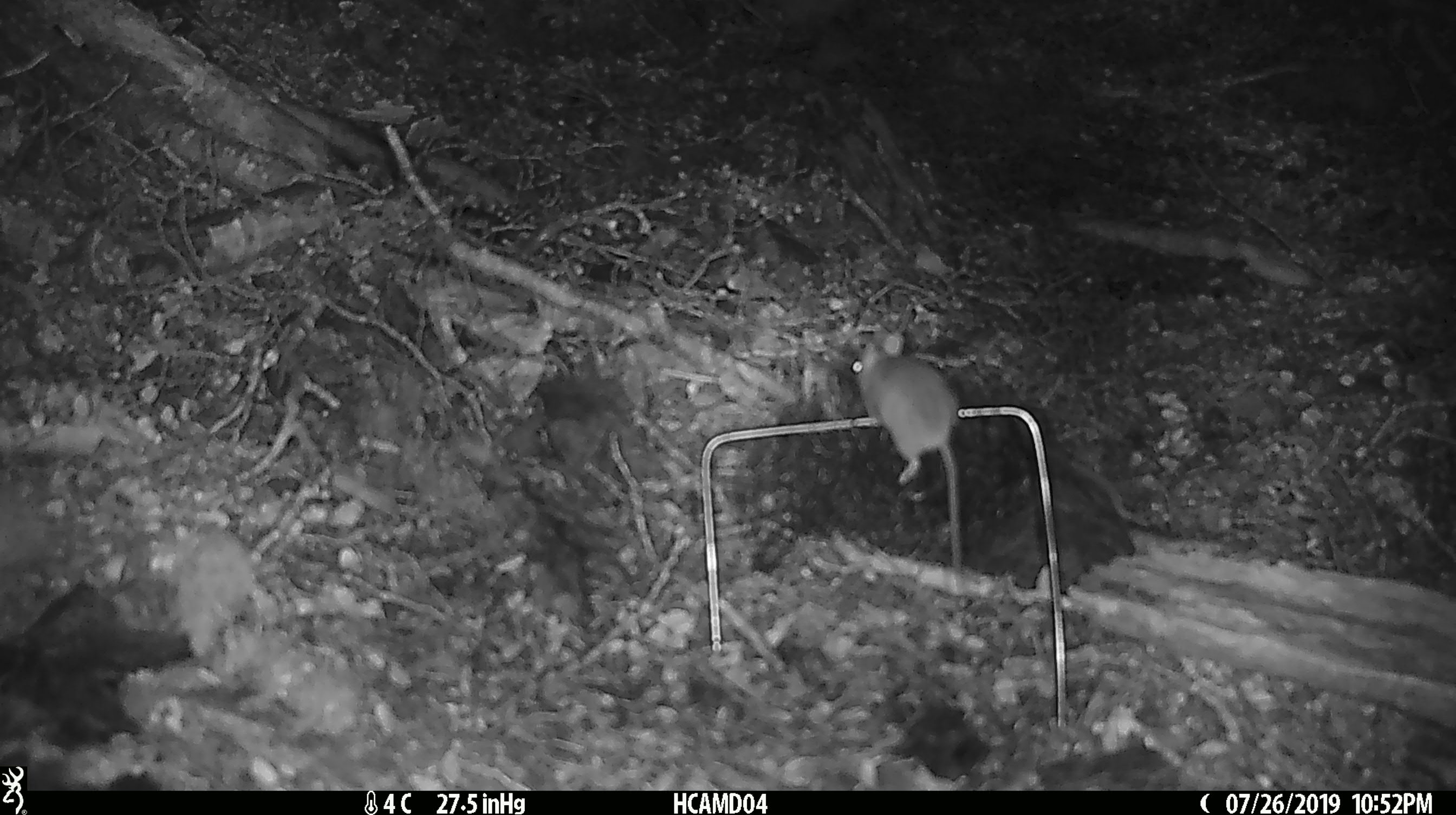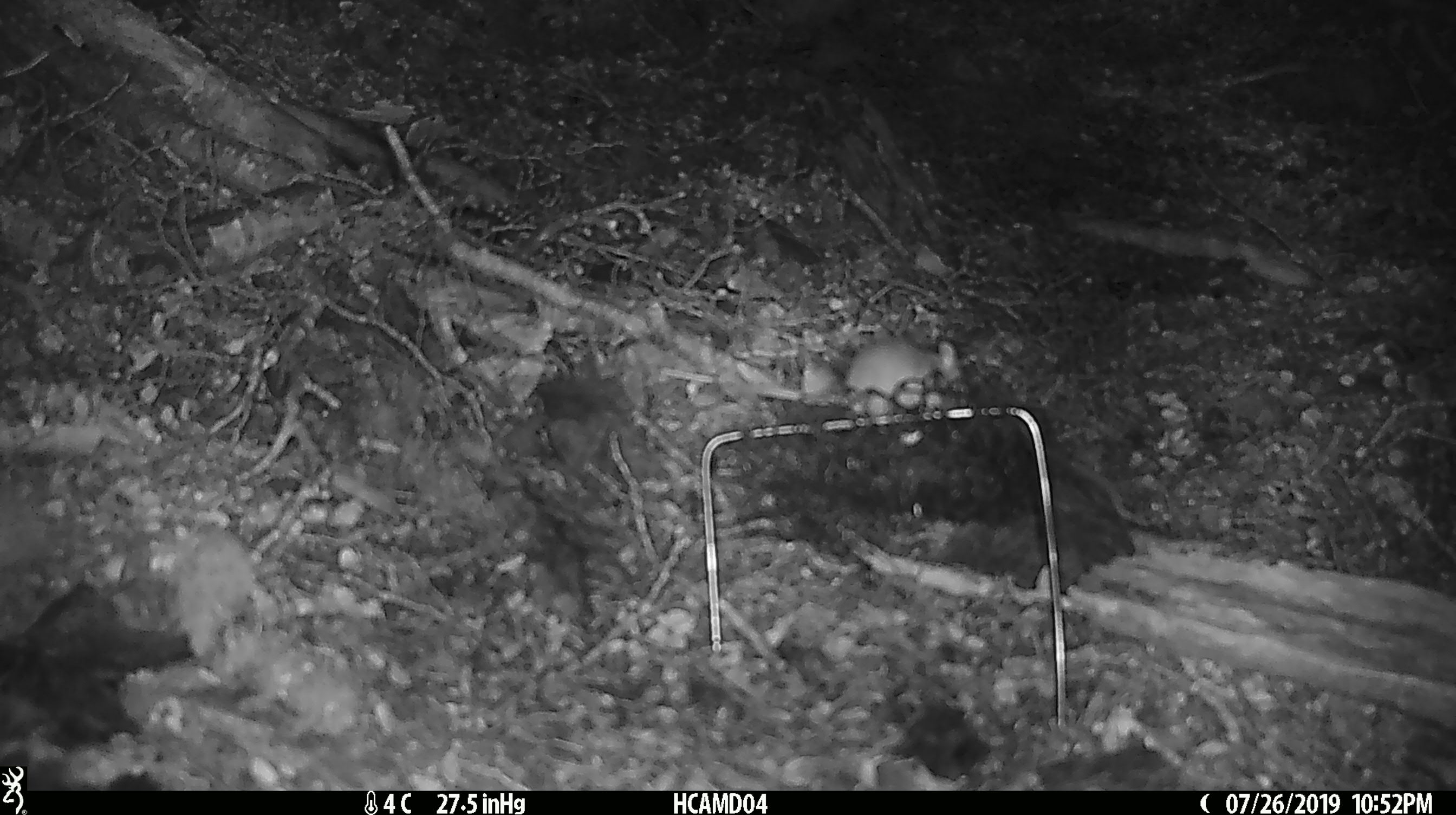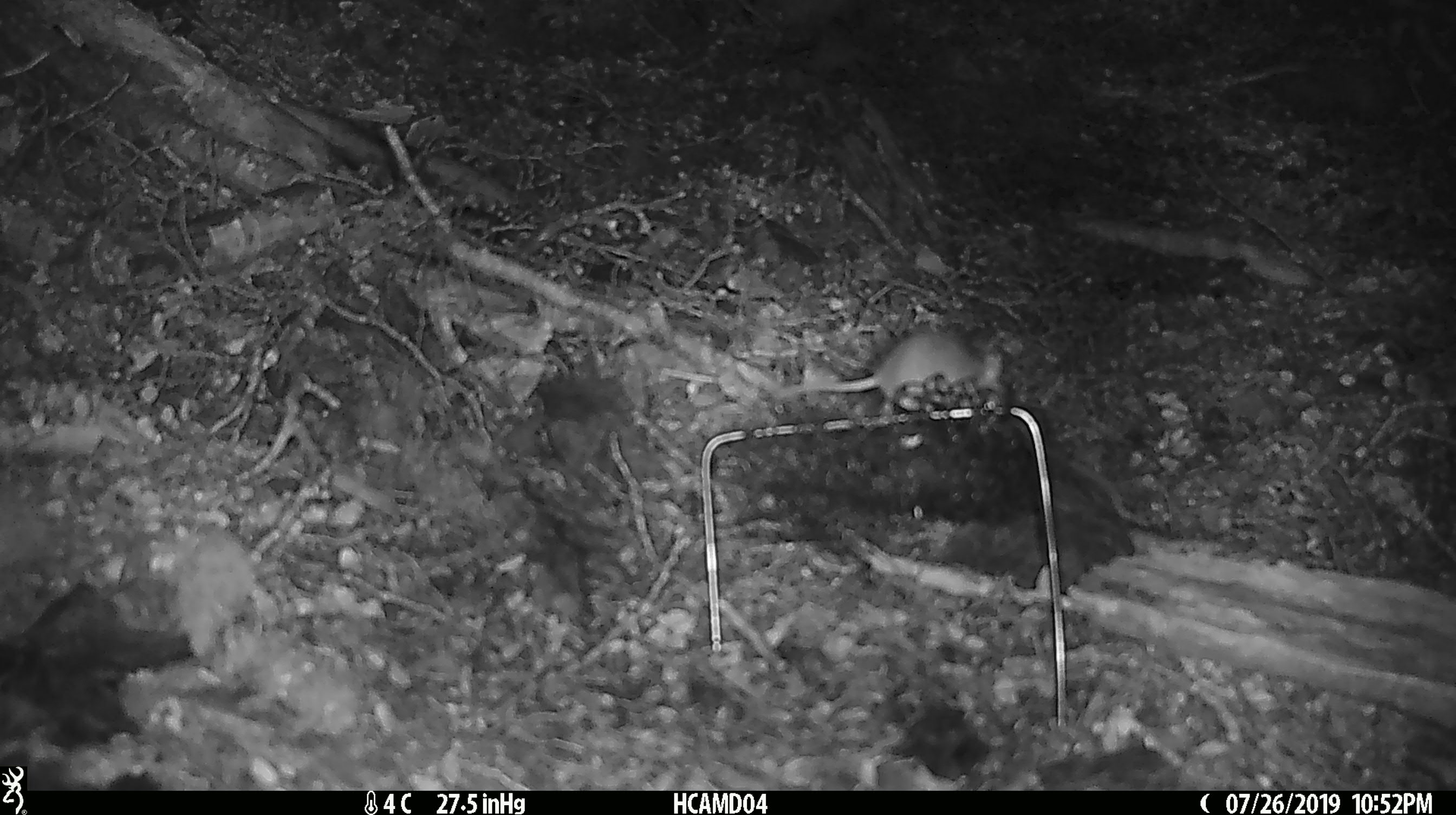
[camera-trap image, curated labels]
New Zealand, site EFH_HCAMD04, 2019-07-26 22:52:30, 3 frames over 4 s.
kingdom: Animalia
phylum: Chordata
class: Mammalia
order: Rodentia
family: Muridae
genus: Mus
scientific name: Mus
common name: mouse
Mouse (Mus).